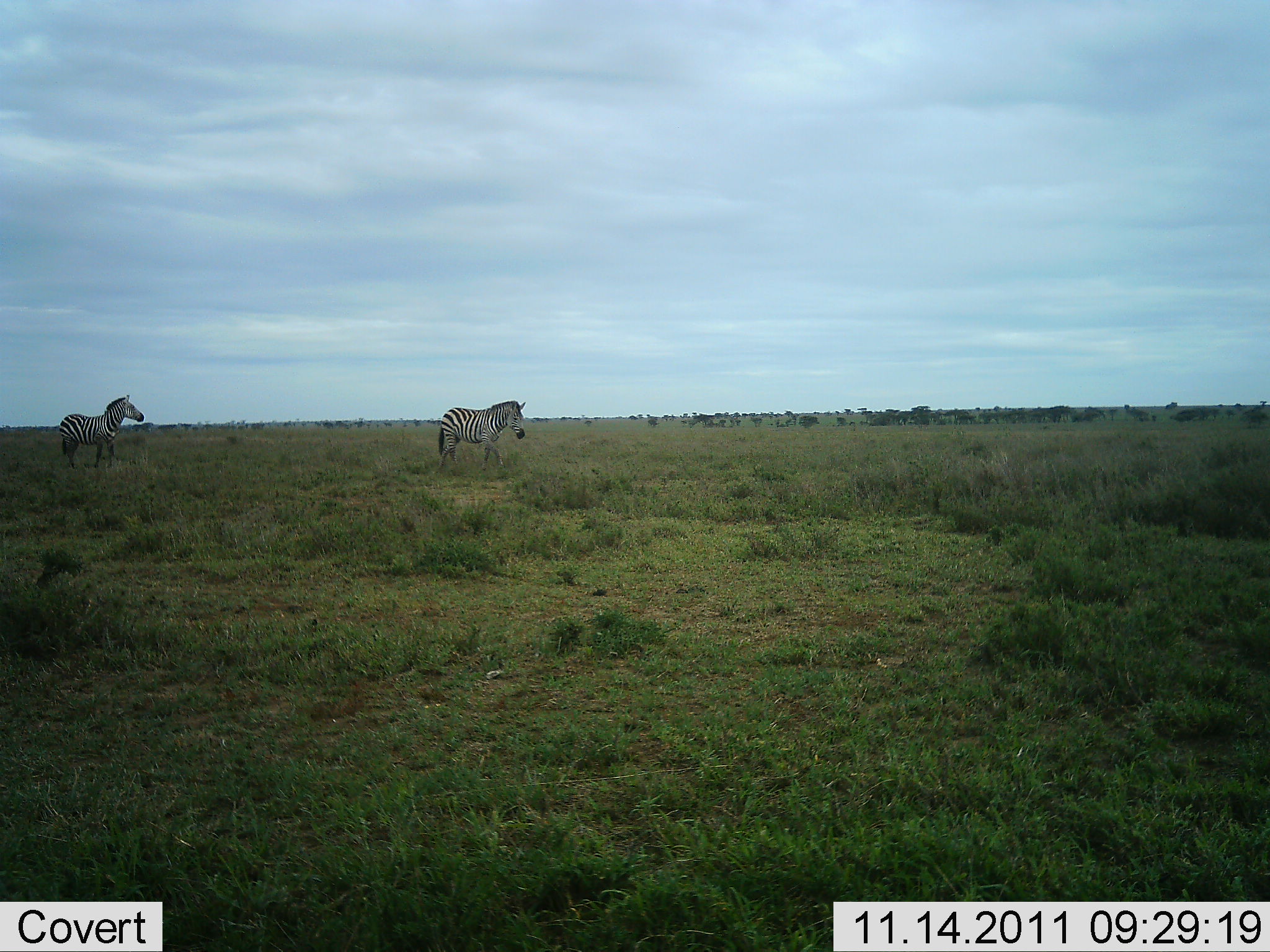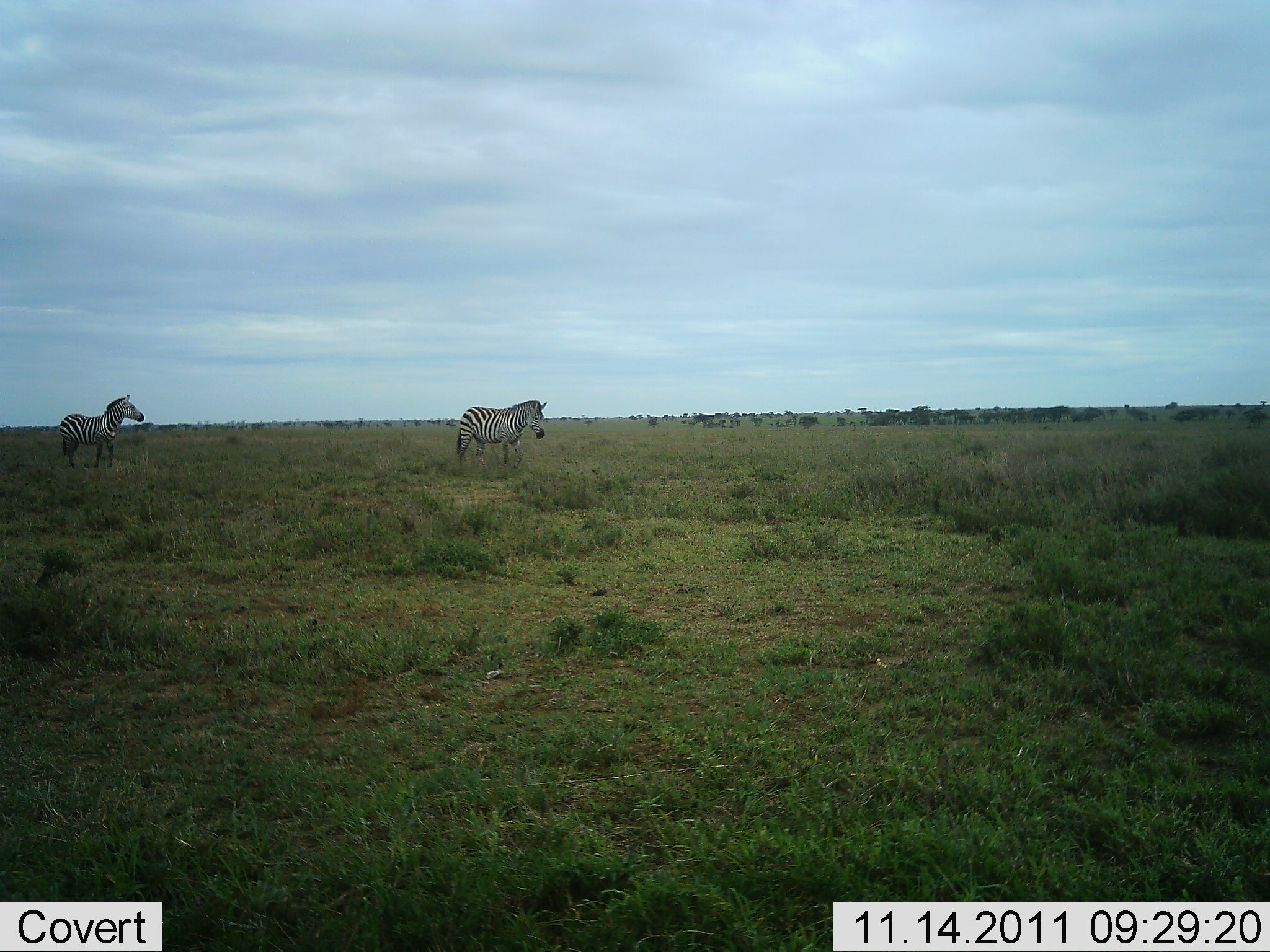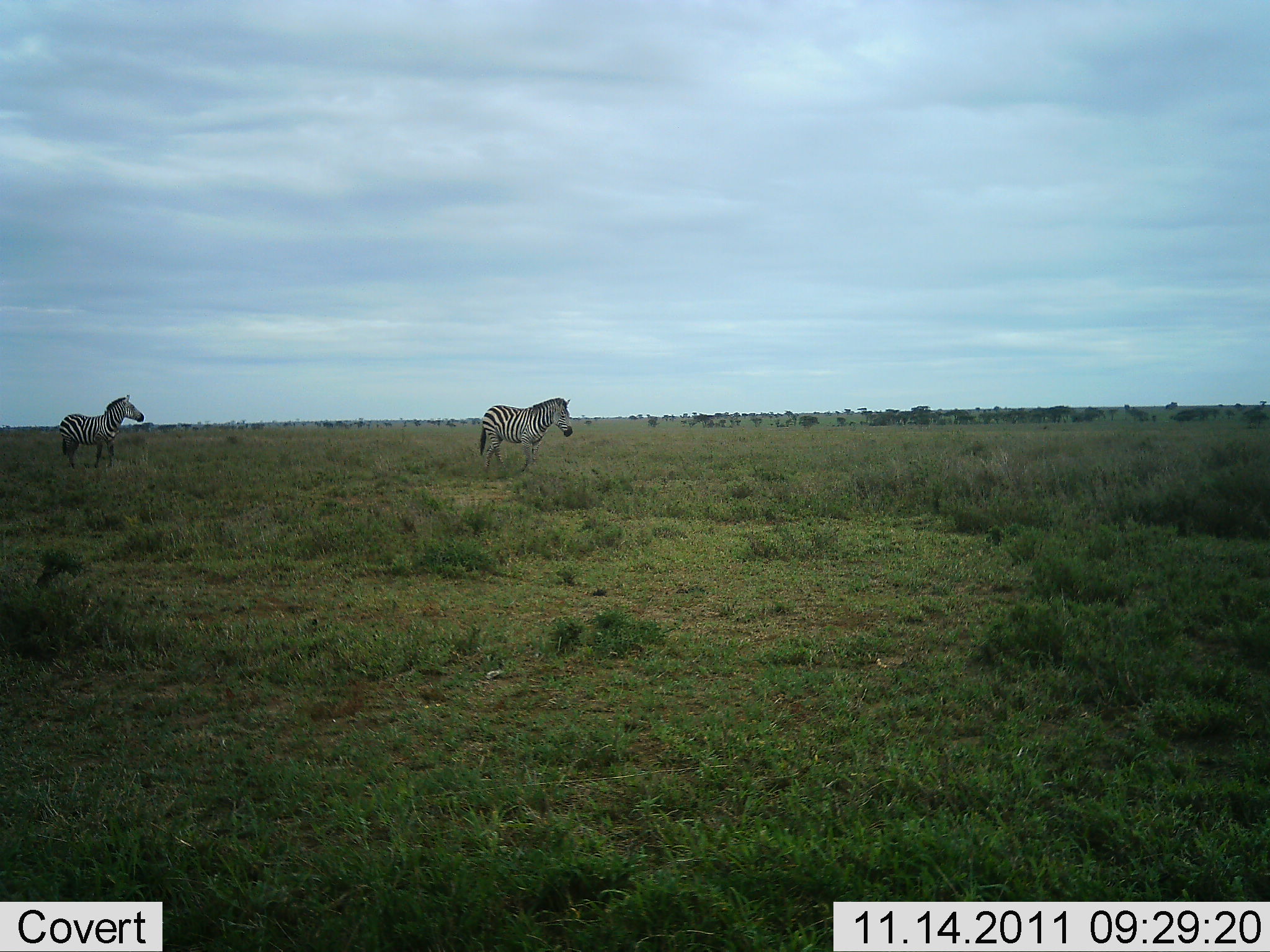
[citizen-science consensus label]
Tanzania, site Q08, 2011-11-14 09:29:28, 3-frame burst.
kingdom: Animalia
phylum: Chordata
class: Mammalia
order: Perissodactyla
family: Equidae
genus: Equus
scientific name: Equus quagga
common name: plains zebra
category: zebra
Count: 2.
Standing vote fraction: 53%.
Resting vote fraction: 0%.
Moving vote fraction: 80%.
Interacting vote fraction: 0%.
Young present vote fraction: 0%.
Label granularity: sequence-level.